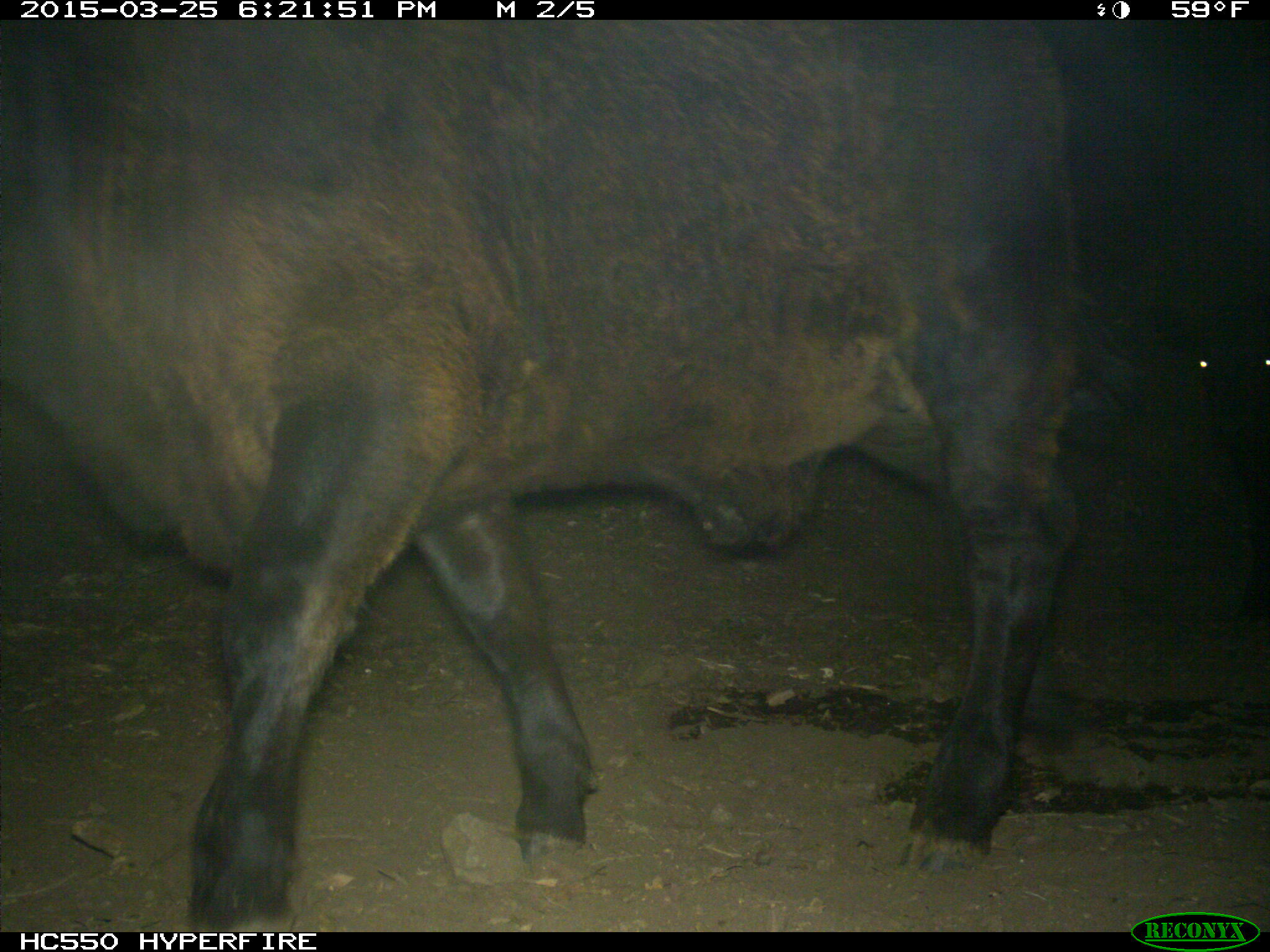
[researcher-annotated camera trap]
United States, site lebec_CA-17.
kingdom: Animalia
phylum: Chordata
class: Mammalia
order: Artiodactyla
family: Bovidae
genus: Bos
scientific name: Bos taurus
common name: domestic cow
Bos taurus (domestic cow).